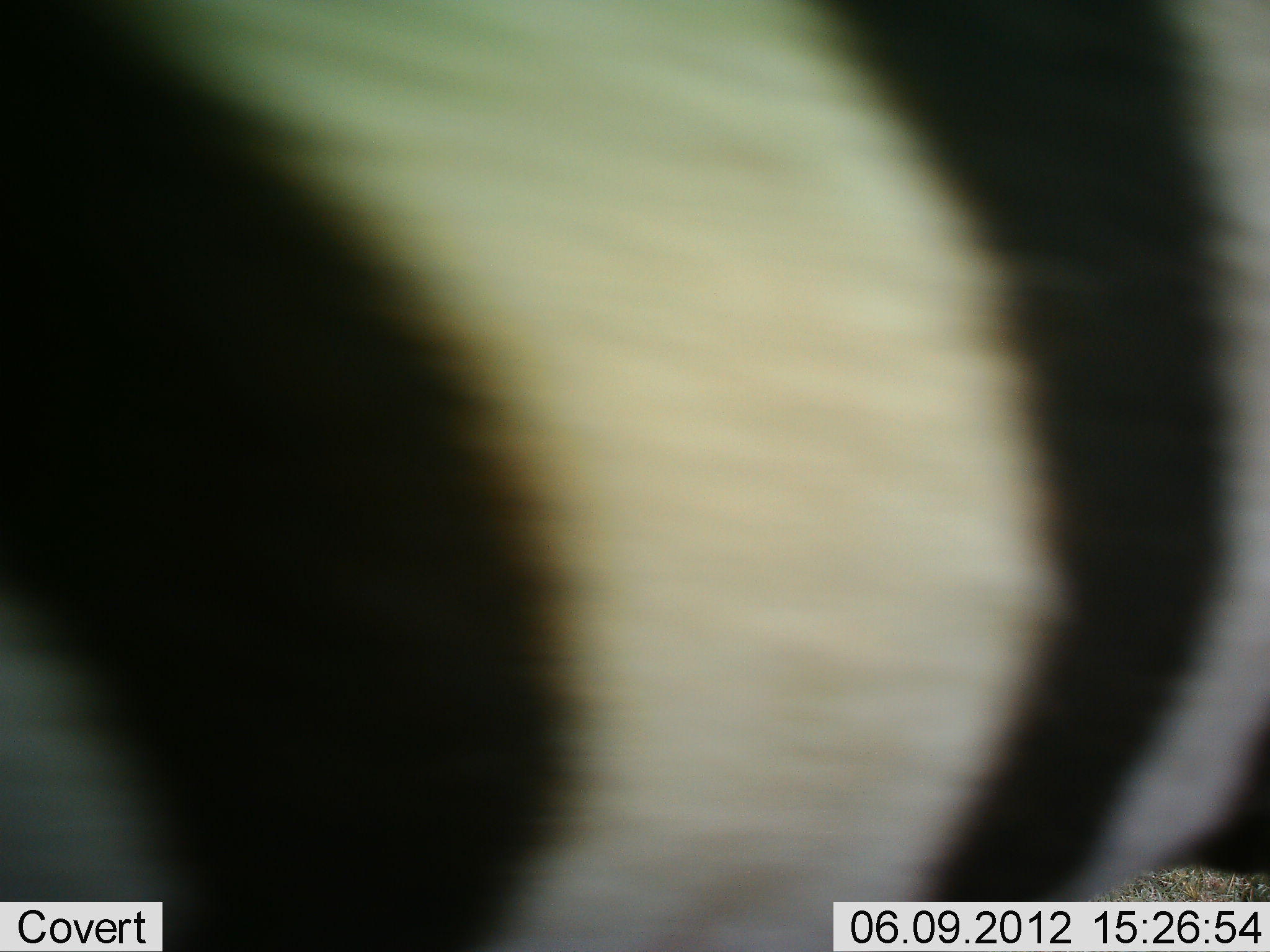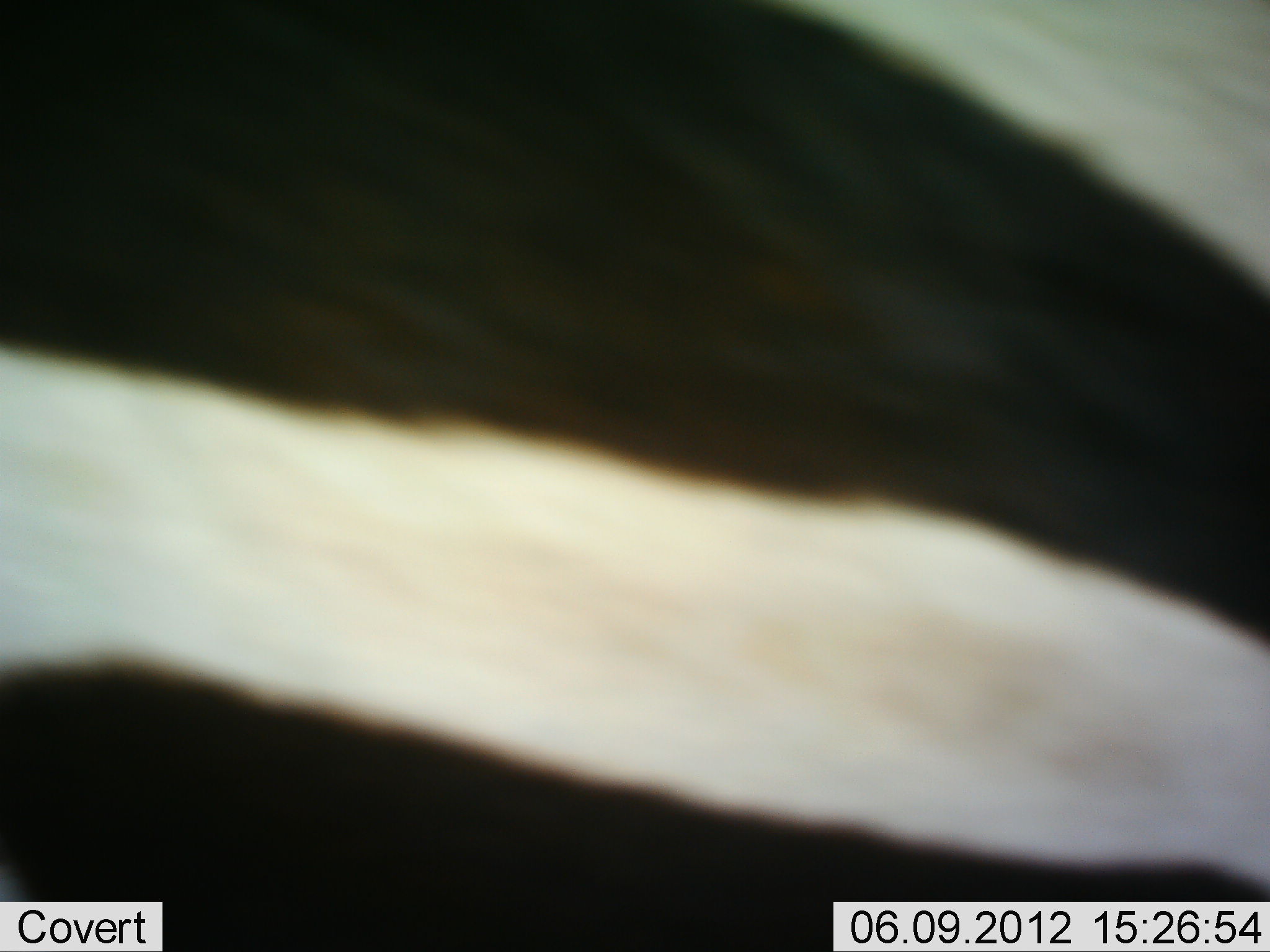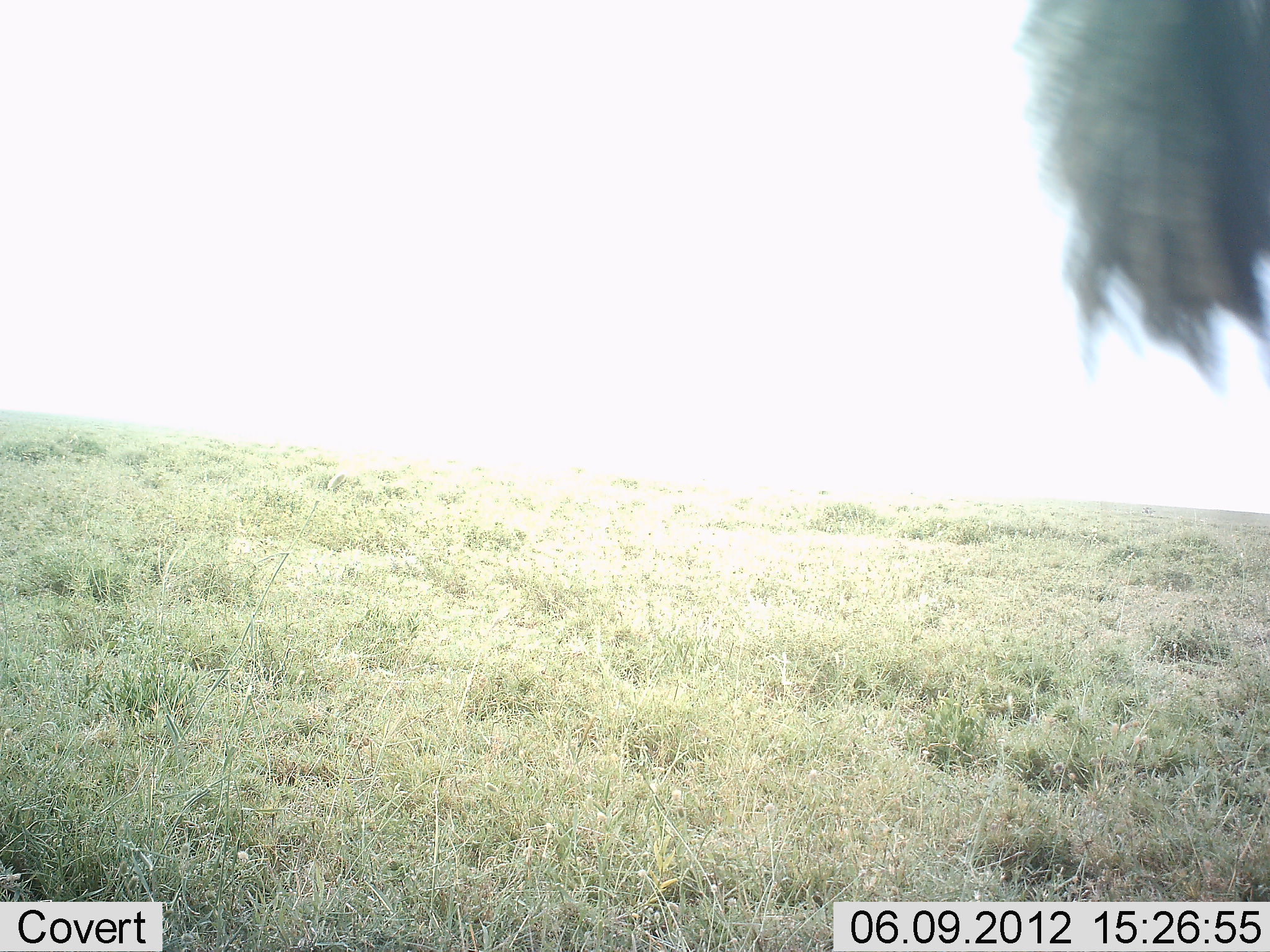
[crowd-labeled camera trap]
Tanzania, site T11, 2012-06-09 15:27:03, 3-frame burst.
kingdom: Animalia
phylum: Chordata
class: Mammalia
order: Perissodactyla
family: Equidae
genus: Equus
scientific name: Equus quagga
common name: plains zebra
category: zebra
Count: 1.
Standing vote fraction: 30%.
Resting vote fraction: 0%.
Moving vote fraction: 70%.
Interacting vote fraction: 0%.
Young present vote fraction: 0%.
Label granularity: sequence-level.